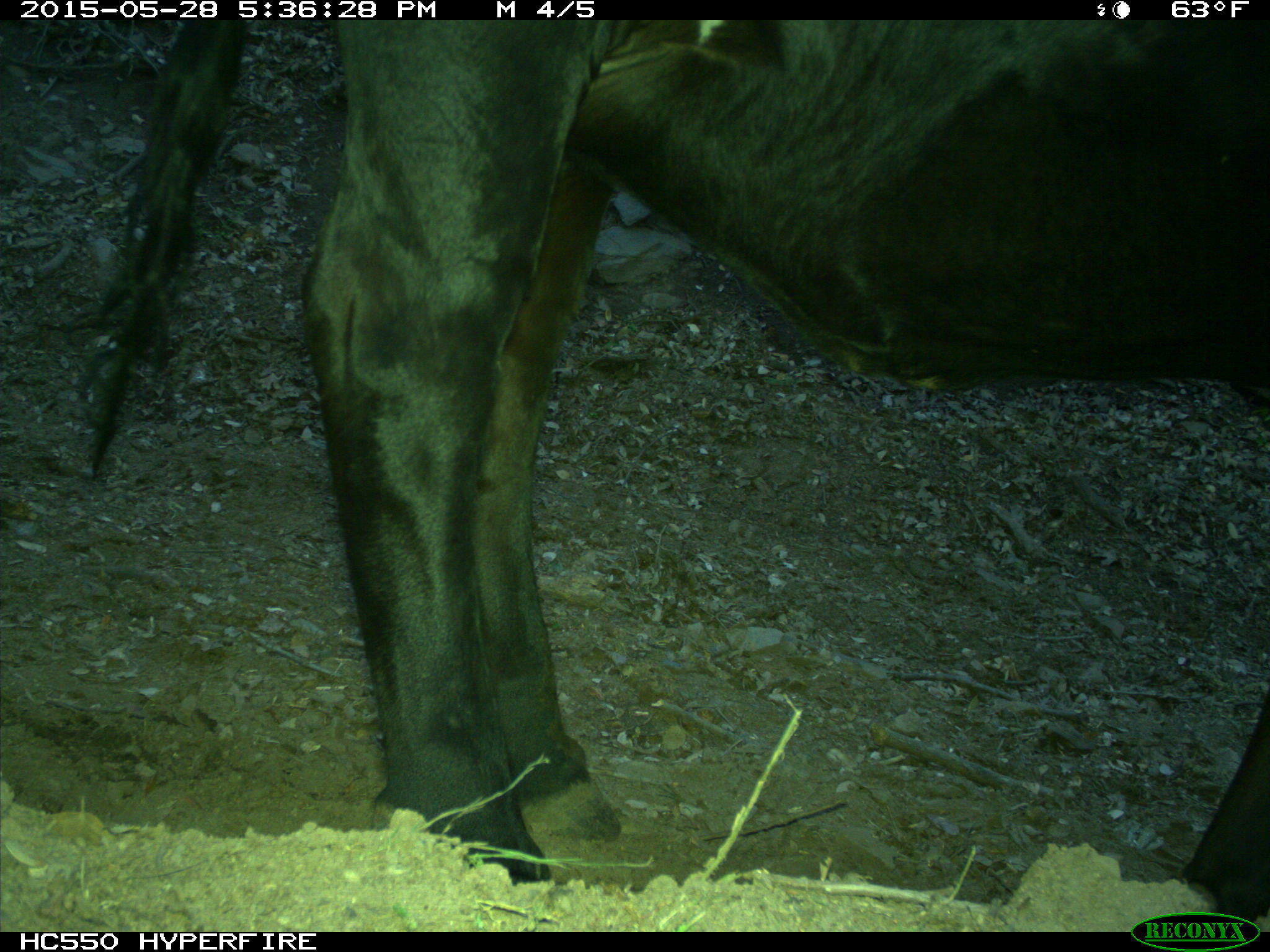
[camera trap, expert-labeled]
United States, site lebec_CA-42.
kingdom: Animalia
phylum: Chordata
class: Mammalia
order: Artiodactyla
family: Bovidae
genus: Bos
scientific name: Bos taurus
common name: domestic cow